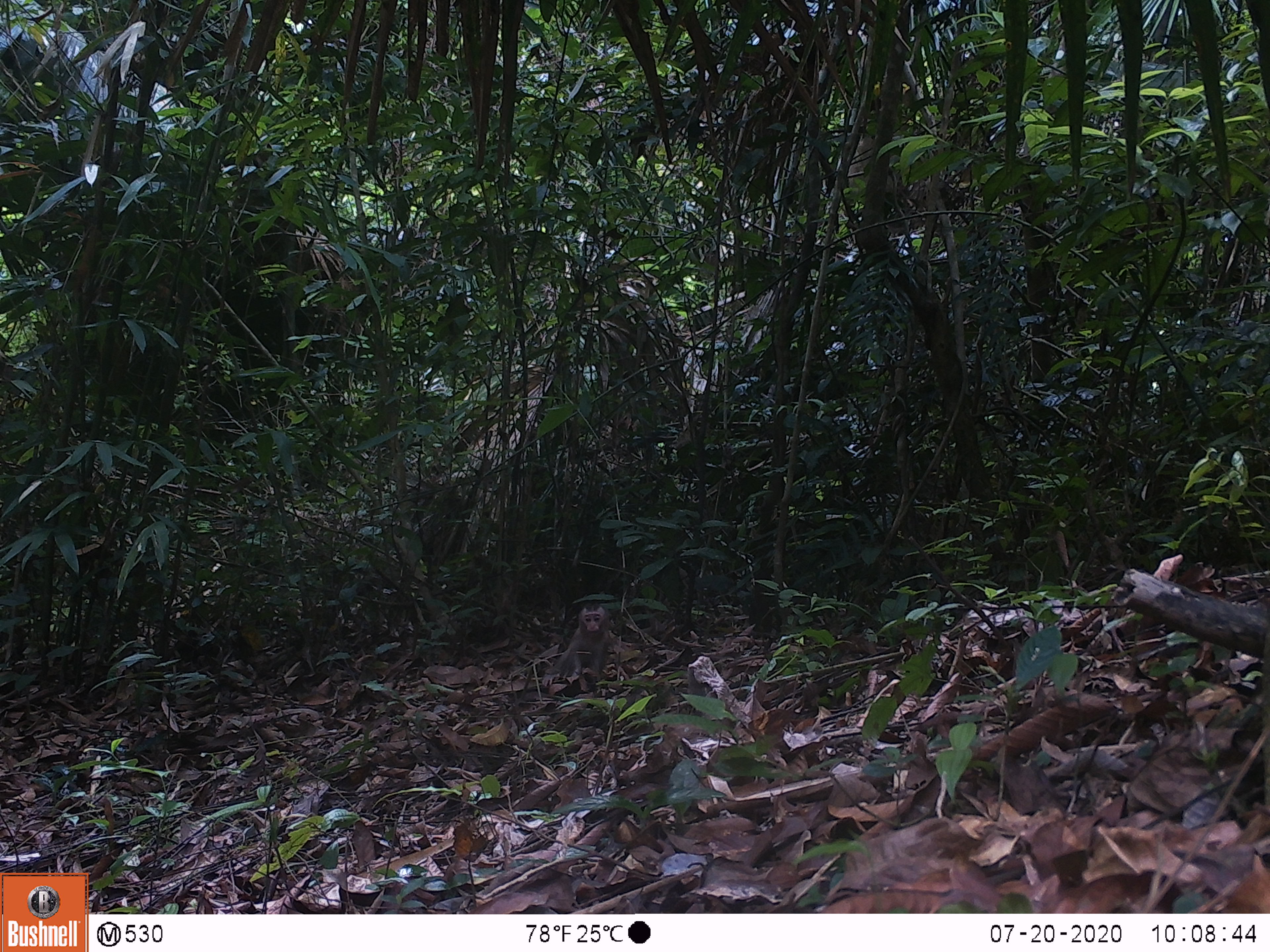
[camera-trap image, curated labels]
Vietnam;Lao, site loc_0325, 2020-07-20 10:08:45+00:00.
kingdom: Animalia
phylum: Chordata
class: Mammalia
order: Primates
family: Cercopithecidae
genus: Macaca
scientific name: Macaca nemestrina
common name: pig-tailed macaque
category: pig tailed macaque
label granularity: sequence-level